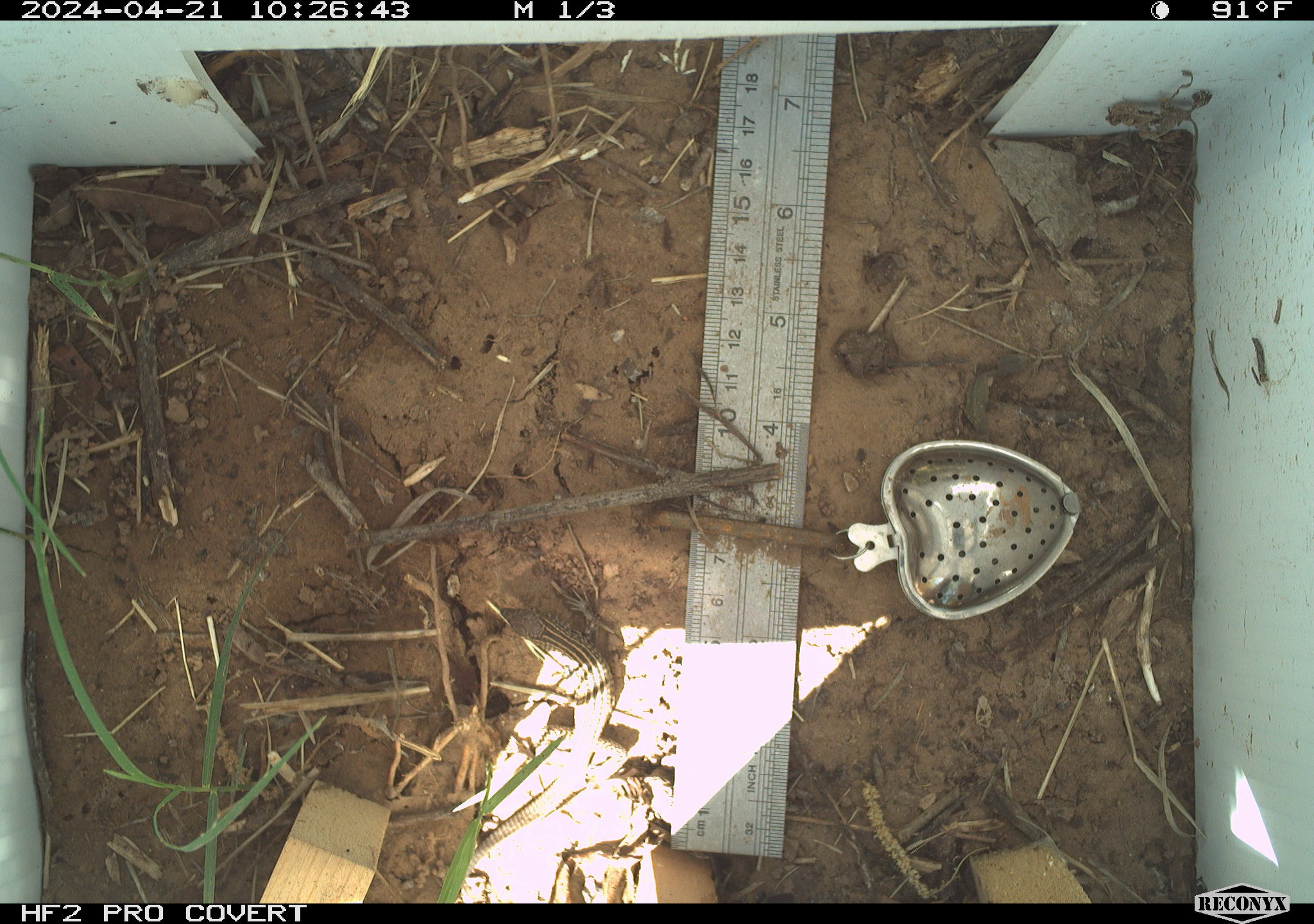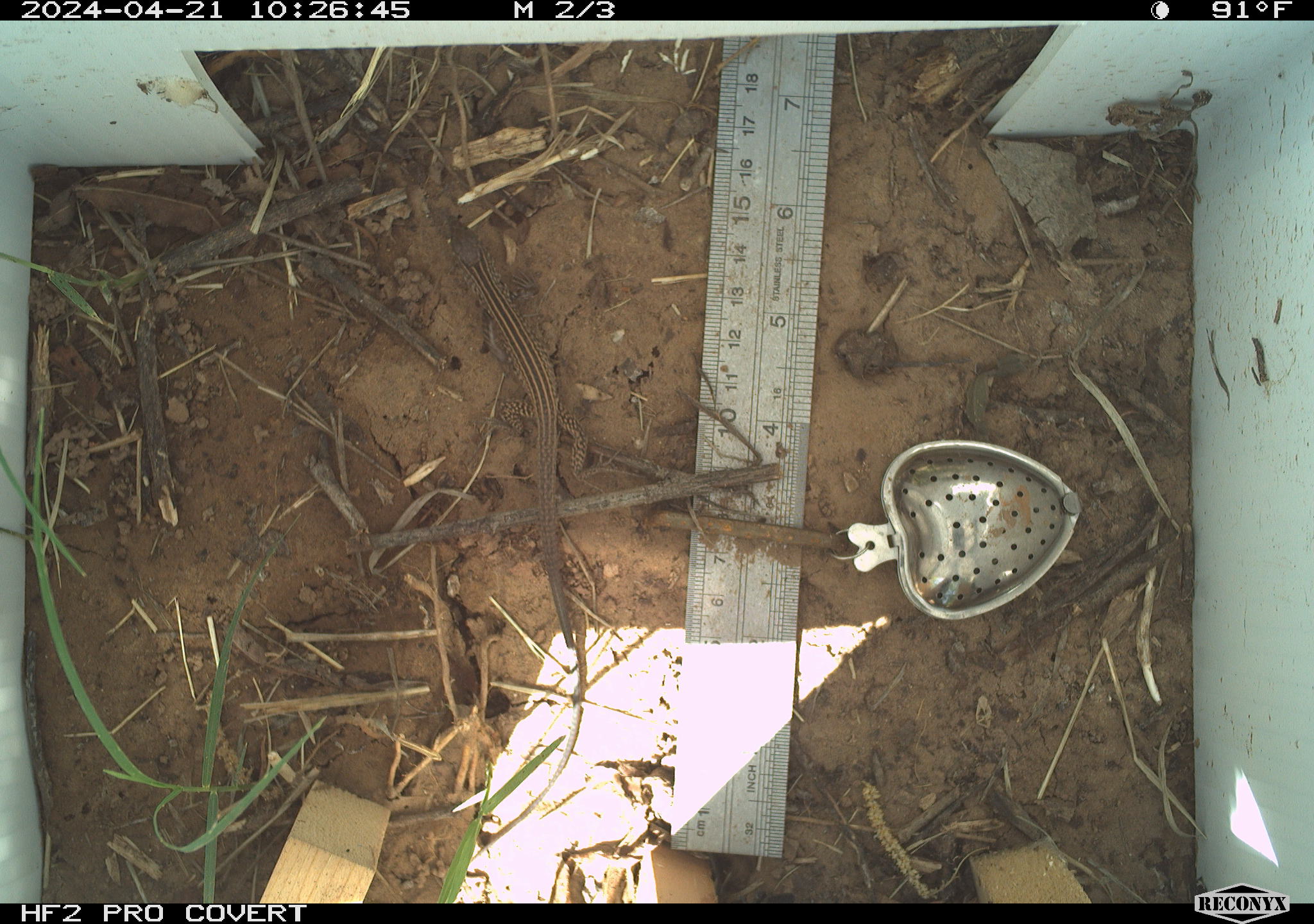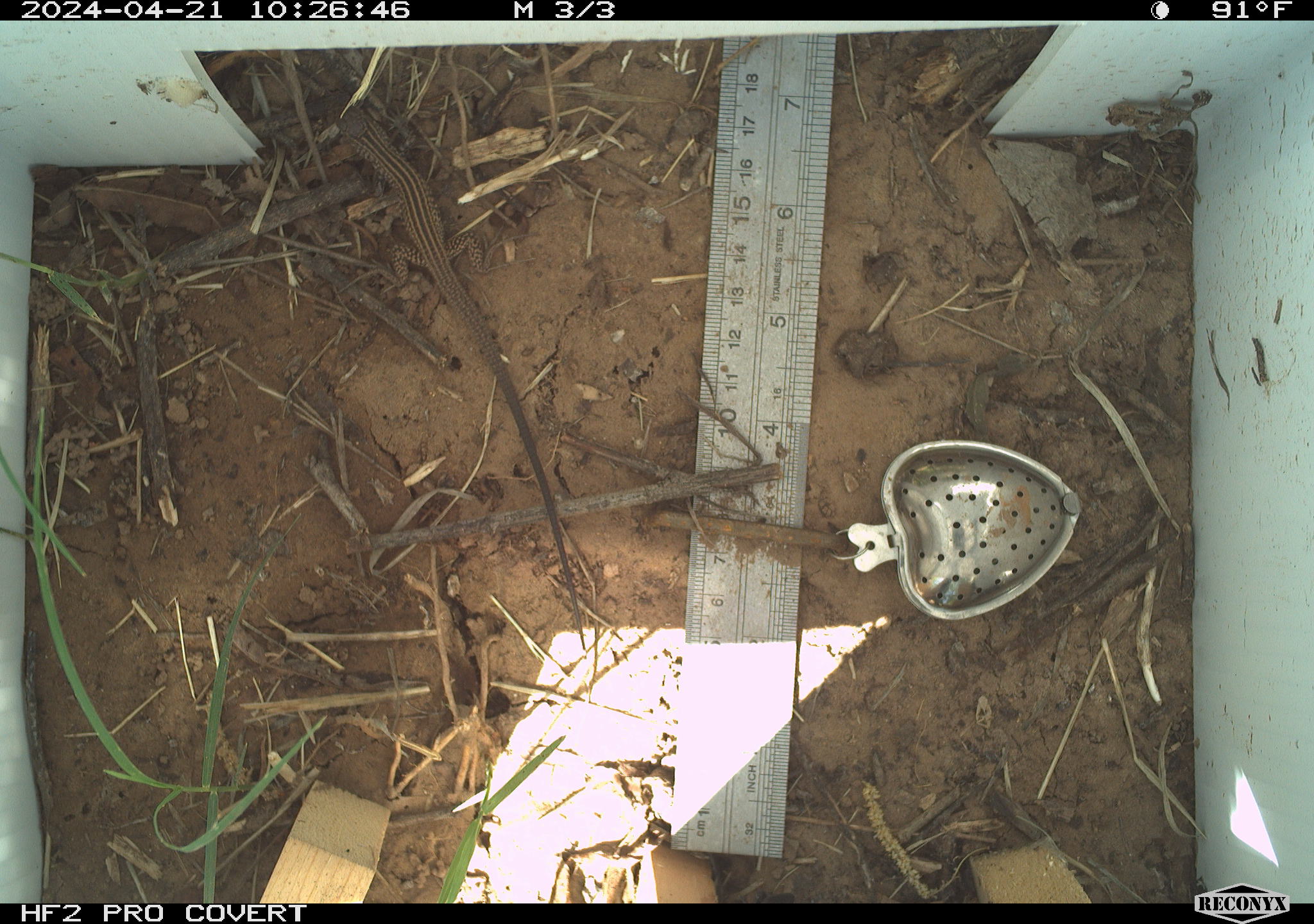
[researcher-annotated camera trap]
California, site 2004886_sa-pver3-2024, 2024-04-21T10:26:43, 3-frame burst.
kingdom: Animalia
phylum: Chordata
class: Reptilia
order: Squamata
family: Teiidae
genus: Aspidoscelis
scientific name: Aspidoscelis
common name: whiptail lizards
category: aspidoscelis species